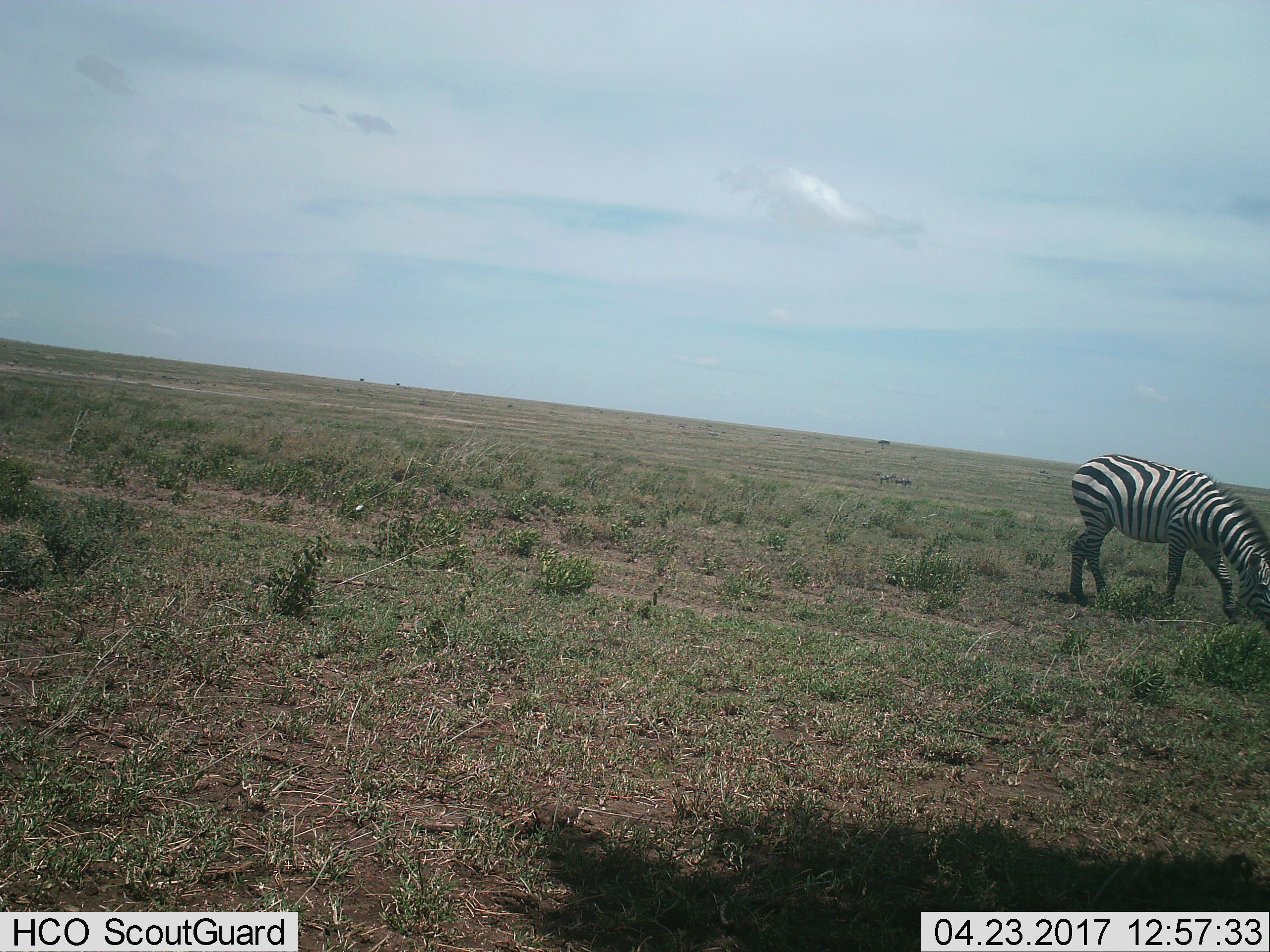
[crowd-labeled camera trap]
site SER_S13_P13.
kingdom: Animalia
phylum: Chordata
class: Mammalia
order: Perissodactyla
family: Equidae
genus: Equus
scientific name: Equus quagga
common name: plains zebra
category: zebraplains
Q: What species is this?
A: Zebraplains (plains zebra) (Equus quagga).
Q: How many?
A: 1.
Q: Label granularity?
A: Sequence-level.